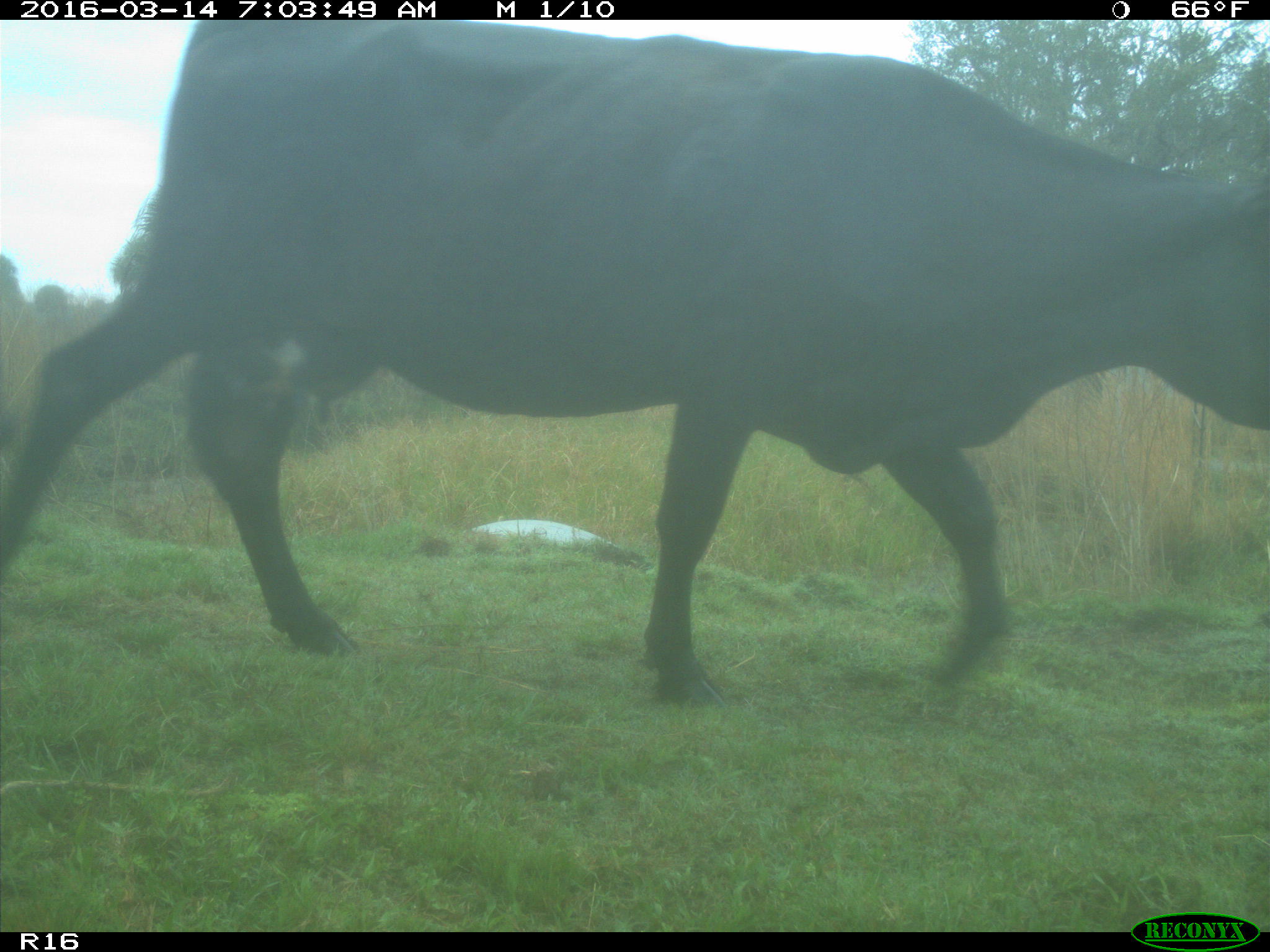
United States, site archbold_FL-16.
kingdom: Animalia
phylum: Chordata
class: Mammalia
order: Artiodactyla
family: Bovidae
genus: Bos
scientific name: Bos taurus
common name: domestic cow